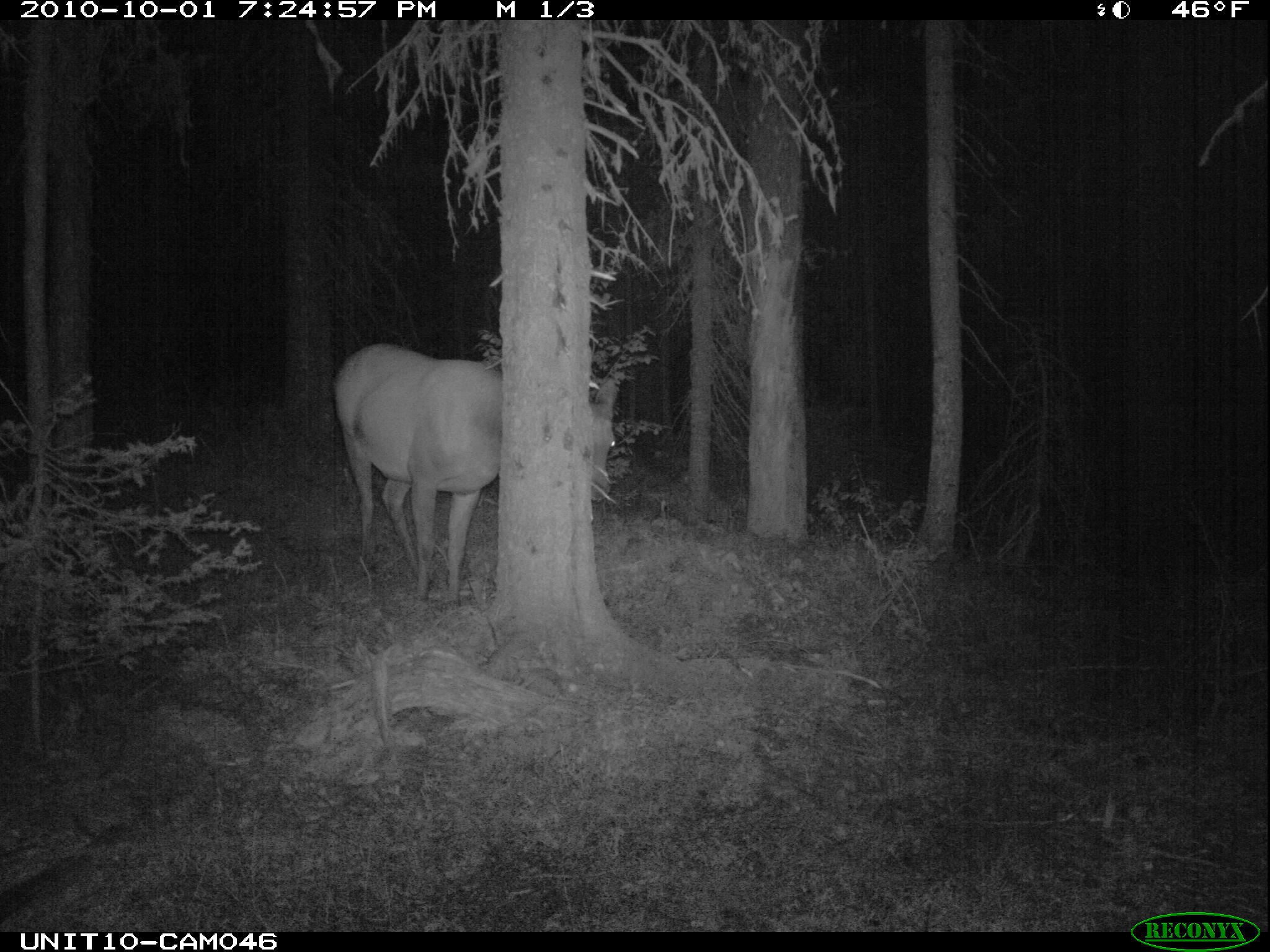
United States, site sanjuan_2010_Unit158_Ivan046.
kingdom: Animalia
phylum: Chordata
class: Mammalia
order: Artiodactyla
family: Cervidae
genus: Cervus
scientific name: Cervus elaphus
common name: red deer